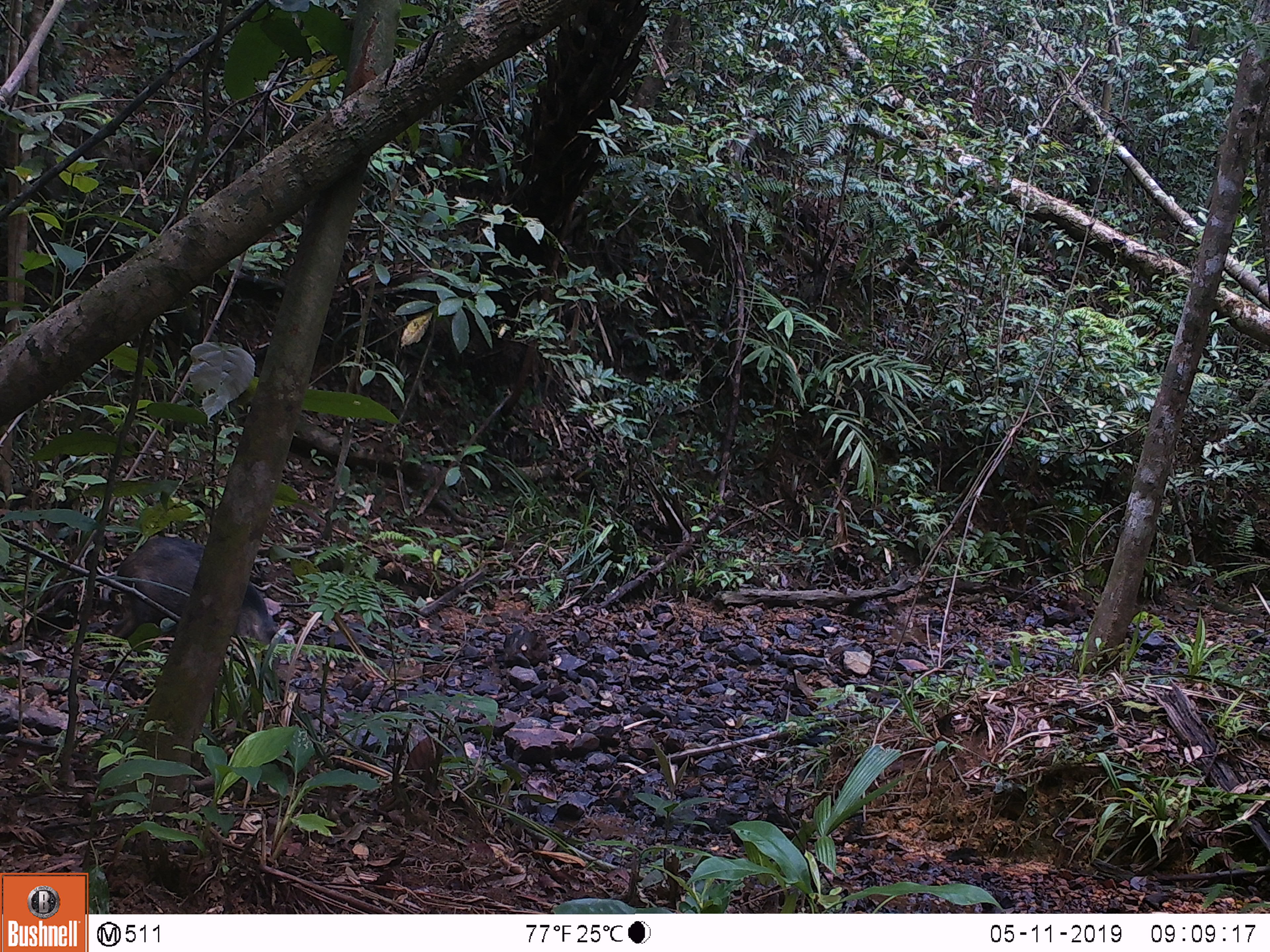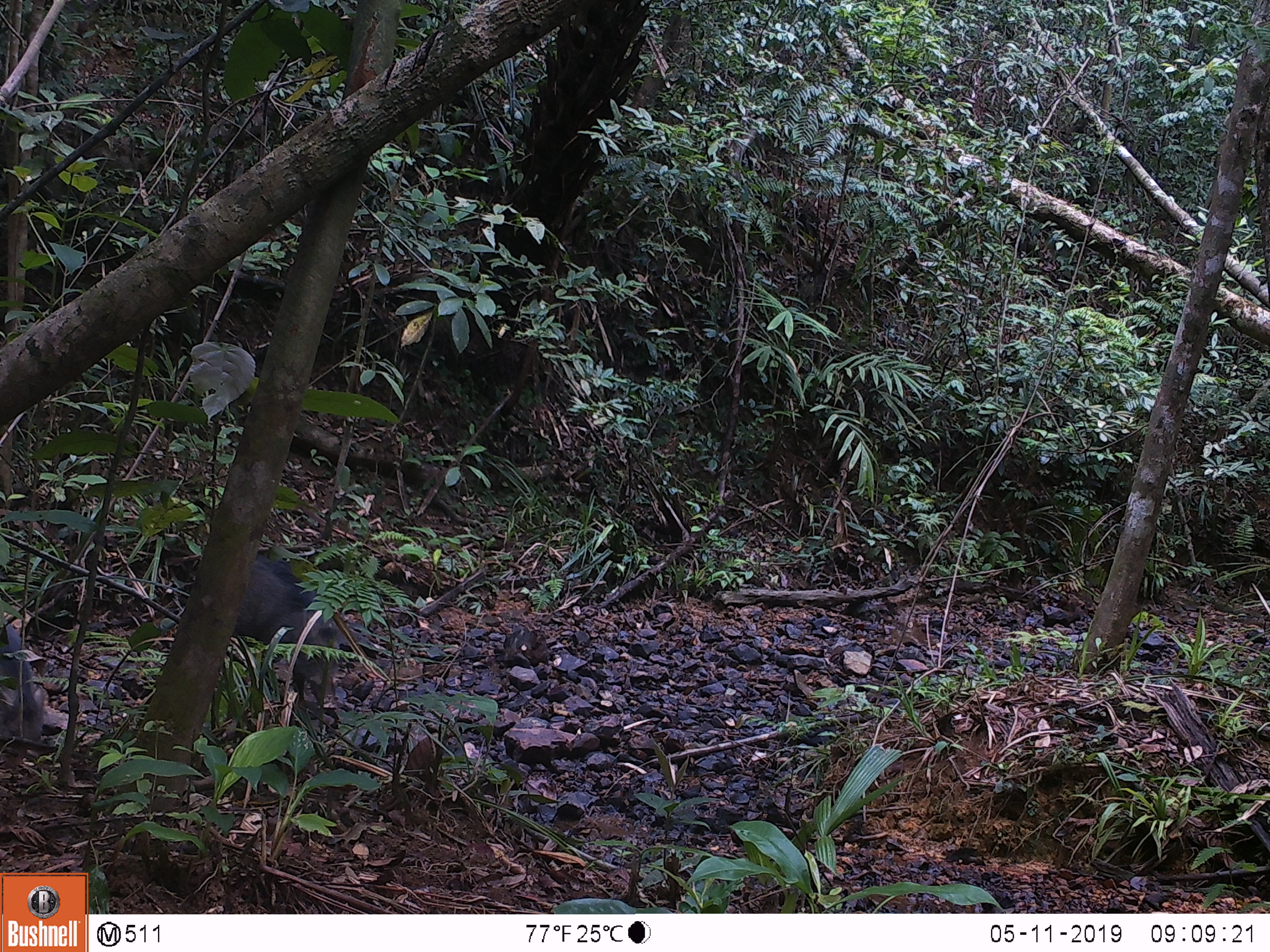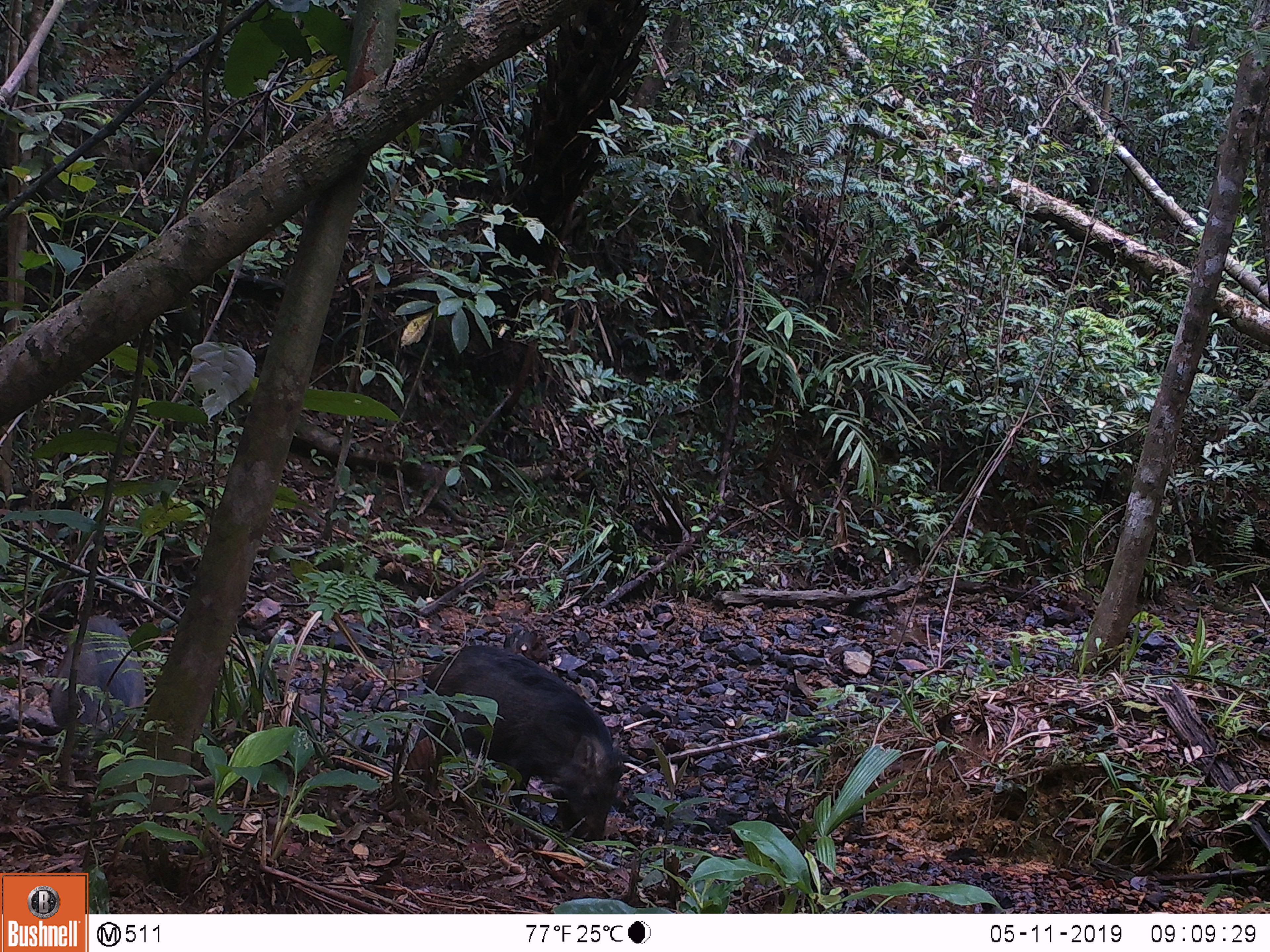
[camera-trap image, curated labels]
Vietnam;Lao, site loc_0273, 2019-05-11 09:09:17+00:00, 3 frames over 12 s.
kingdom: Animalia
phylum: Chordata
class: Mammalia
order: Artiodactyla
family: Suidae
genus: Sus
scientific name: Sus scrofa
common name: eurasian wild pig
Eurasian wild pig (Sus scrofa). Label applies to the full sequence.